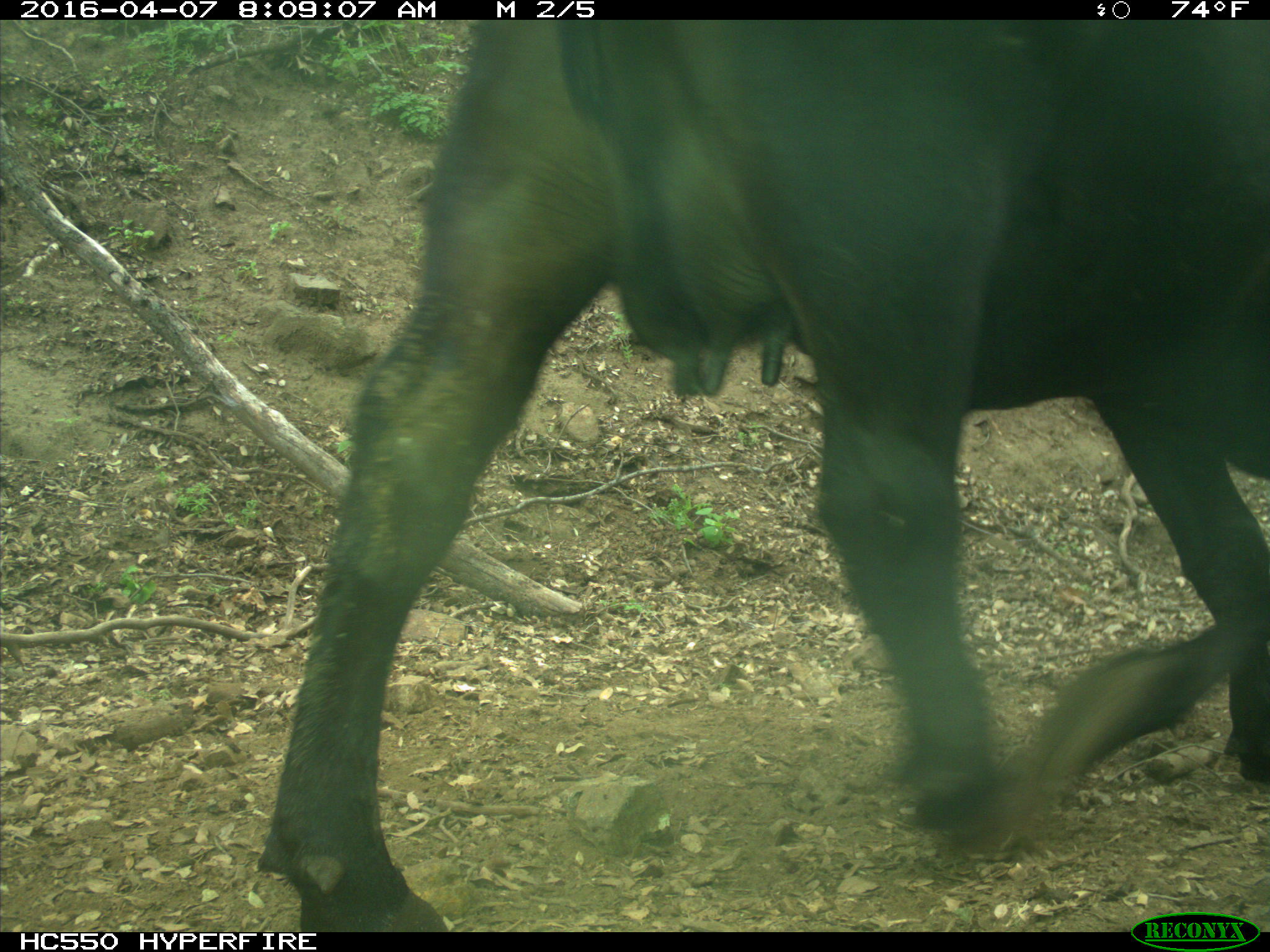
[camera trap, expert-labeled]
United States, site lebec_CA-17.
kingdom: Animalia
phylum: Chordata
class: Mammalia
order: Artiodactyla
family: Bovidae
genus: Bos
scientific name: Bos taurus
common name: domestic cow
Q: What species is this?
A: Bos taurus (domestic cow).